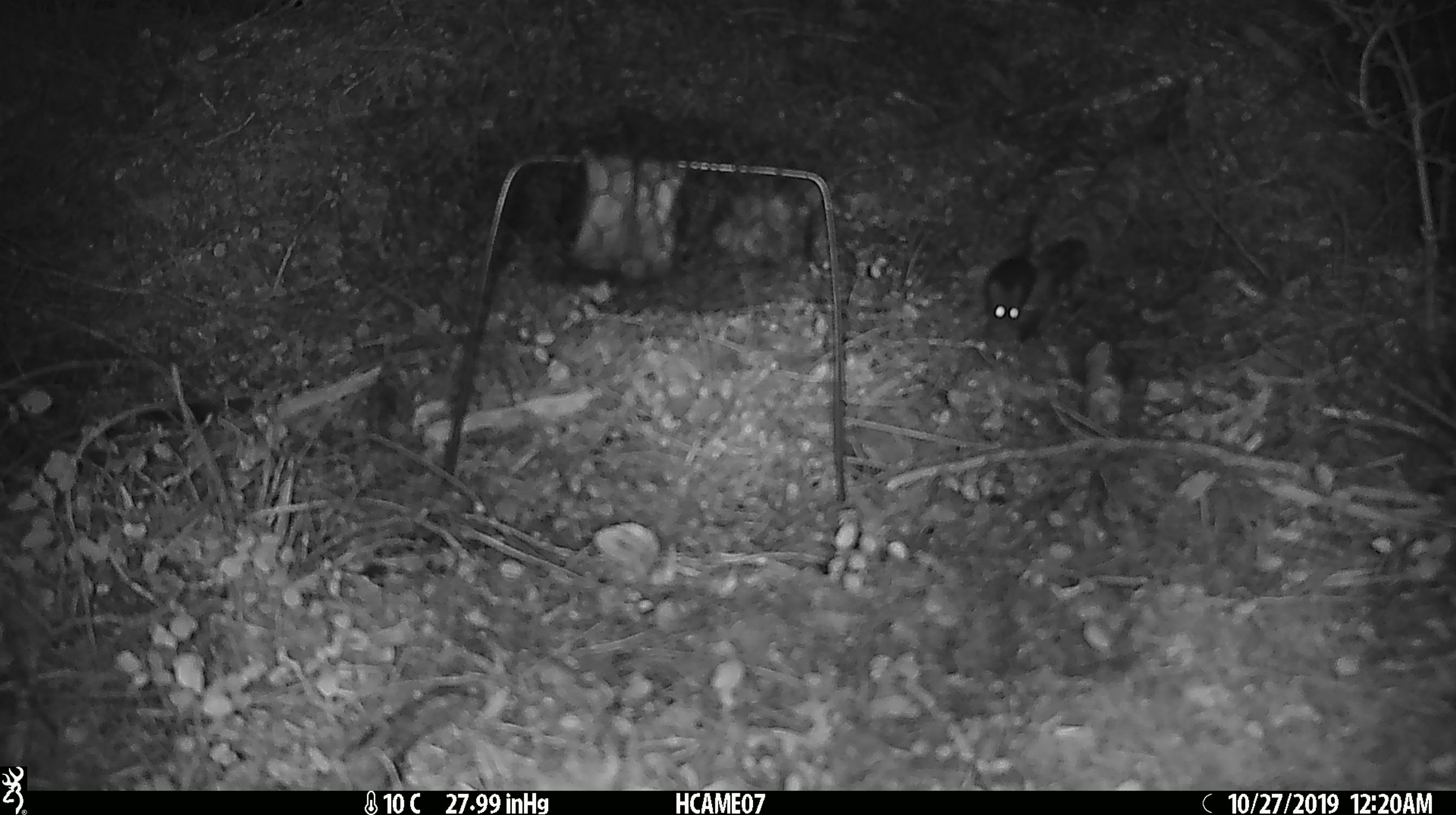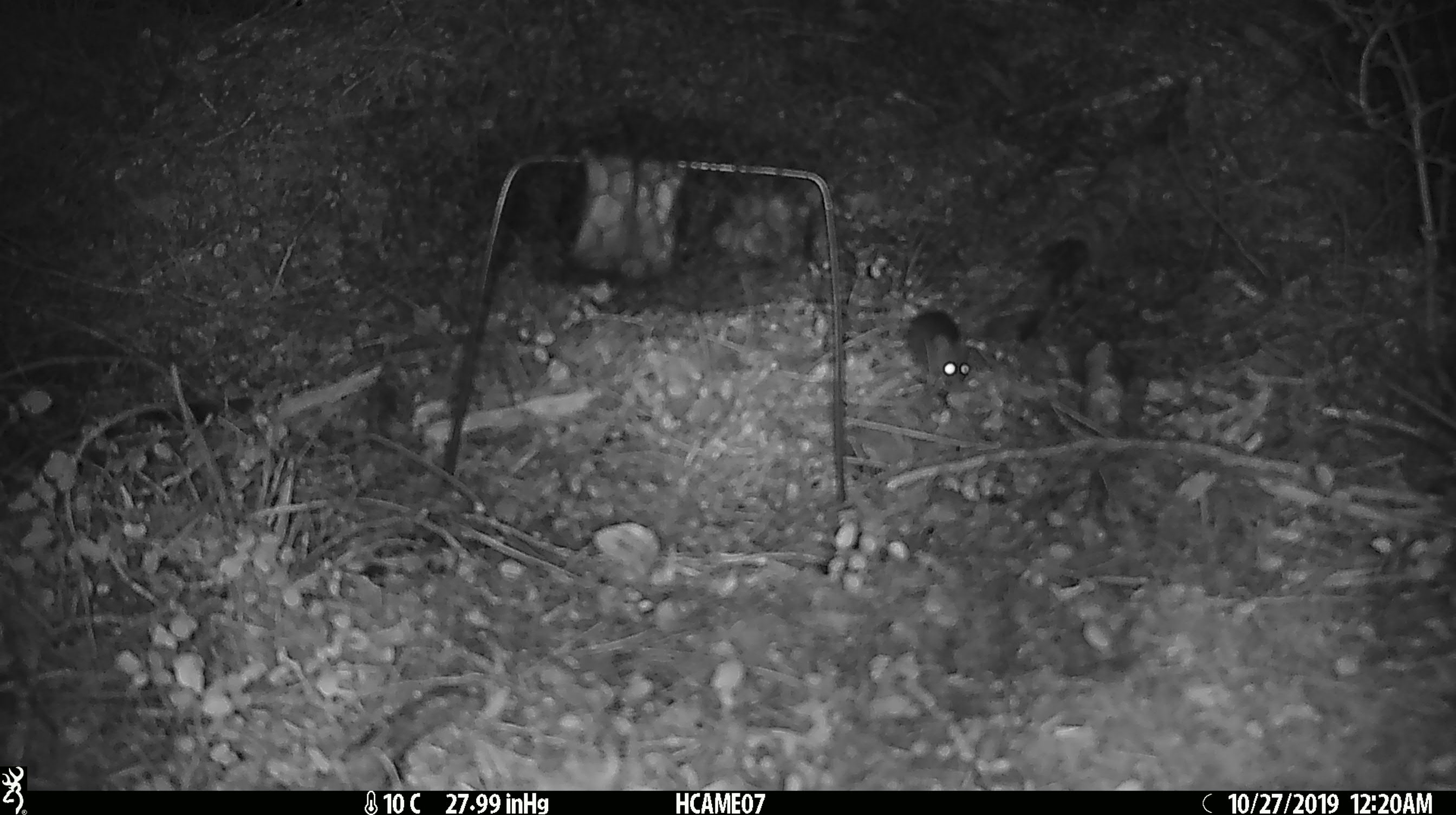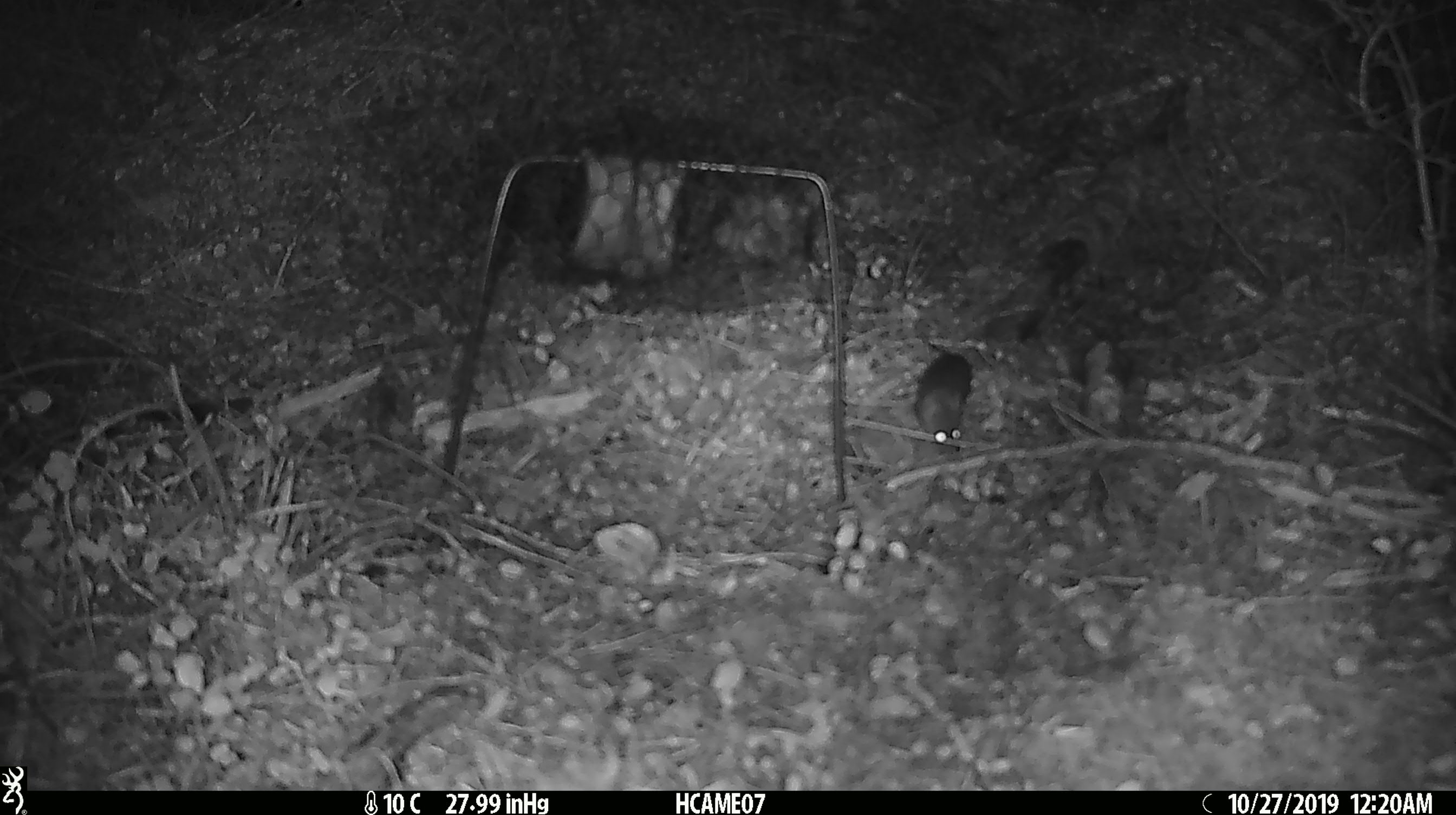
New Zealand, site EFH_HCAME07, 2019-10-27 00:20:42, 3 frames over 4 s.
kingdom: Animalia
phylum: Chordata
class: Mammalia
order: Rodentia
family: Muridae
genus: Mus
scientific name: Mus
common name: mouse